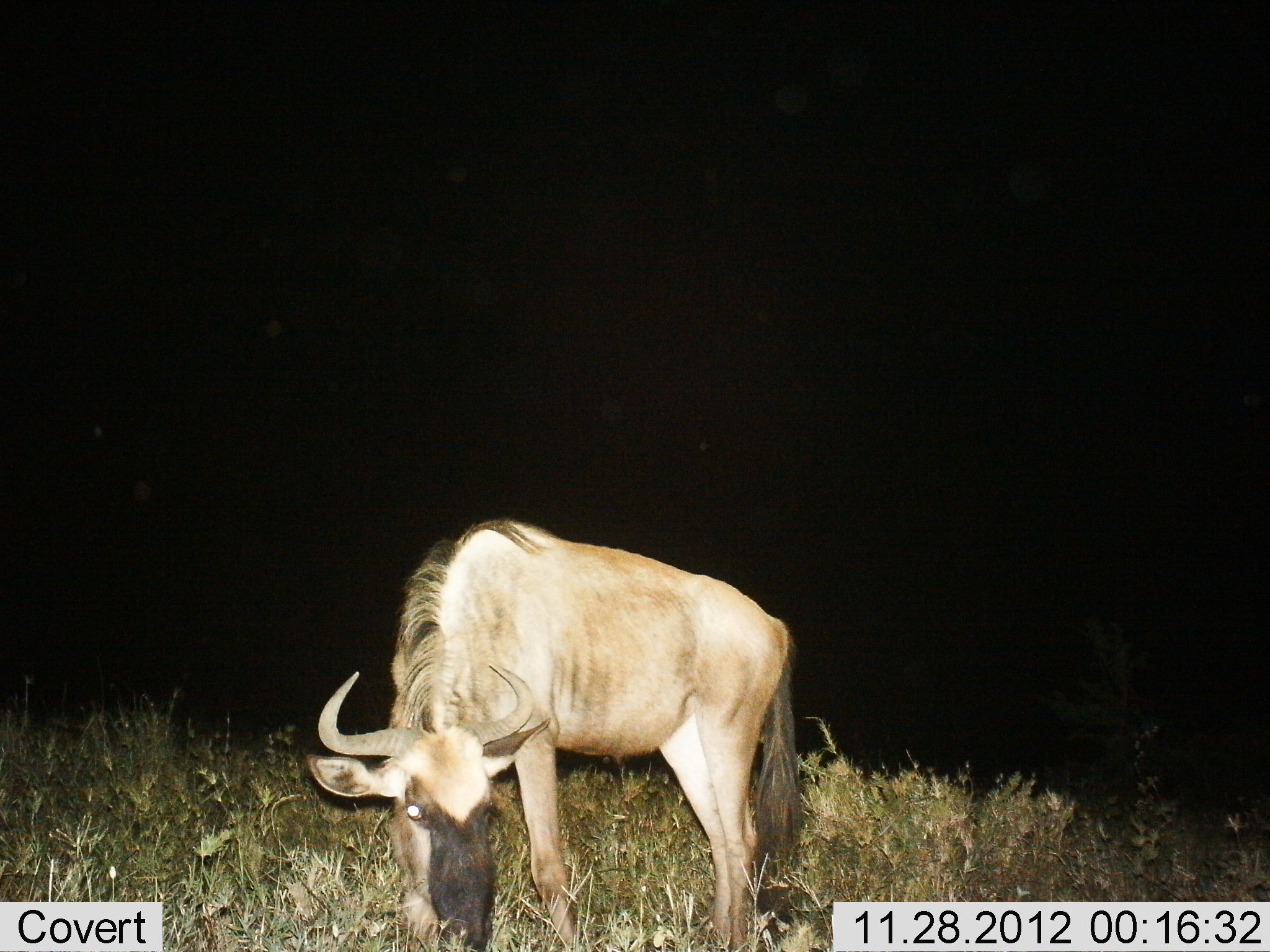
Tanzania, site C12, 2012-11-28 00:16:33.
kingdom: Animalia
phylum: Chordata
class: Mammalia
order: Artiodactyla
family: Bovidae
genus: Connochaetes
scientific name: Connochaetes taurinus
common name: blue wildebeest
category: wildebeest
Wildebeest (blue wildebeest) (Connochaetes taurinus), count 1. Behavior (volunteer vote fractions): standing 60%, resting 0%, moving 0%, interacting 0%. Young present (vote fraction): 0%. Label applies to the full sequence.